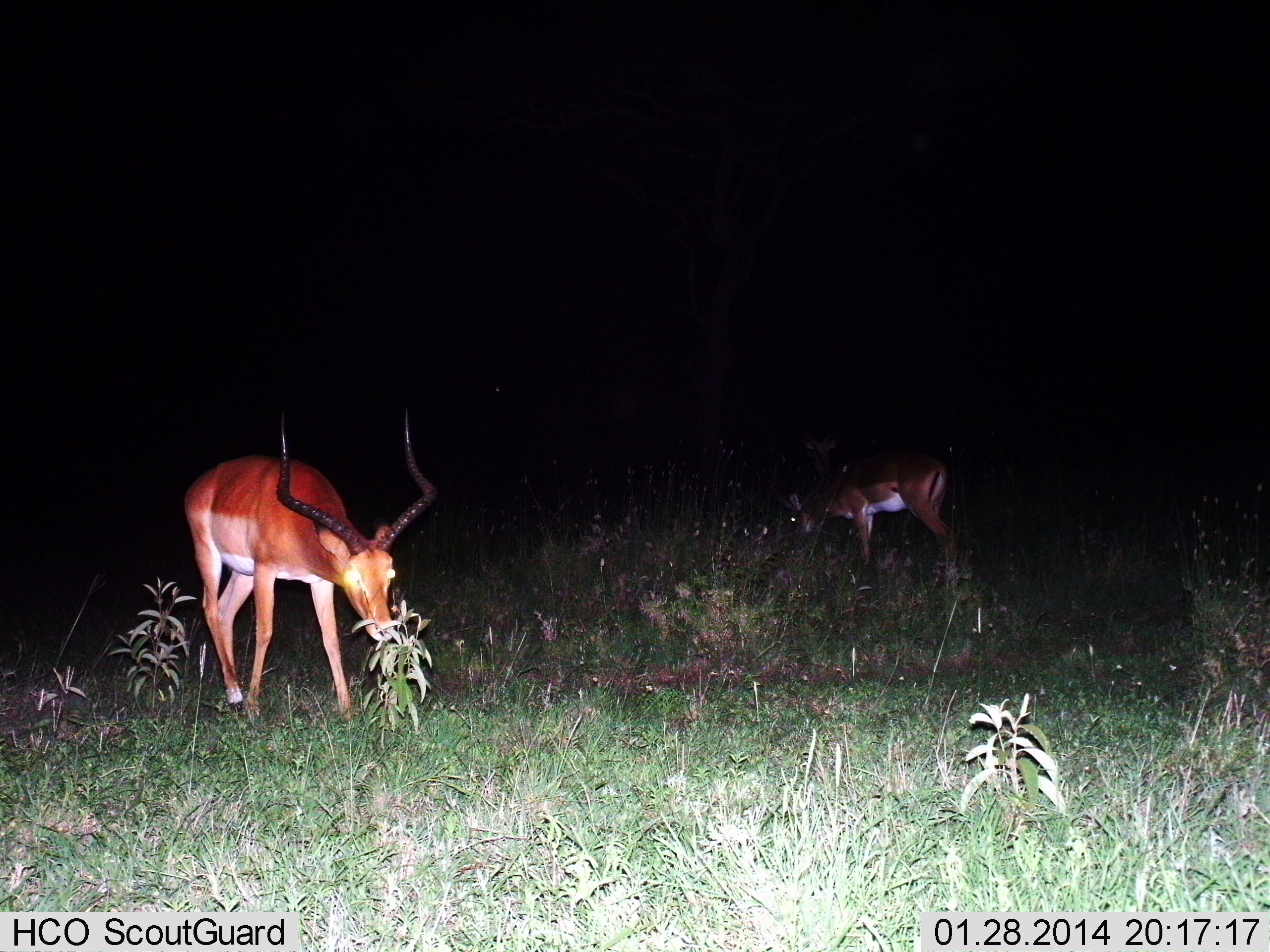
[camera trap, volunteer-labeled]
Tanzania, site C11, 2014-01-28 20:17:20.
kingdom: Animalia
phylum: Chordata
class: Mammalia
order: Artiodactyla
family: Bovidae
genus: Aepyceros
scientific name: Aepyceros melampus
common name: impala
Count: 2.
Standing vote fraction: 30%.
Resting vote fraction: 0%.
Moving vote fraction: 0%.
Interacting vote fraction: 0%.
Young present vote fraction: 0%.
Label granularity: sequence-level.